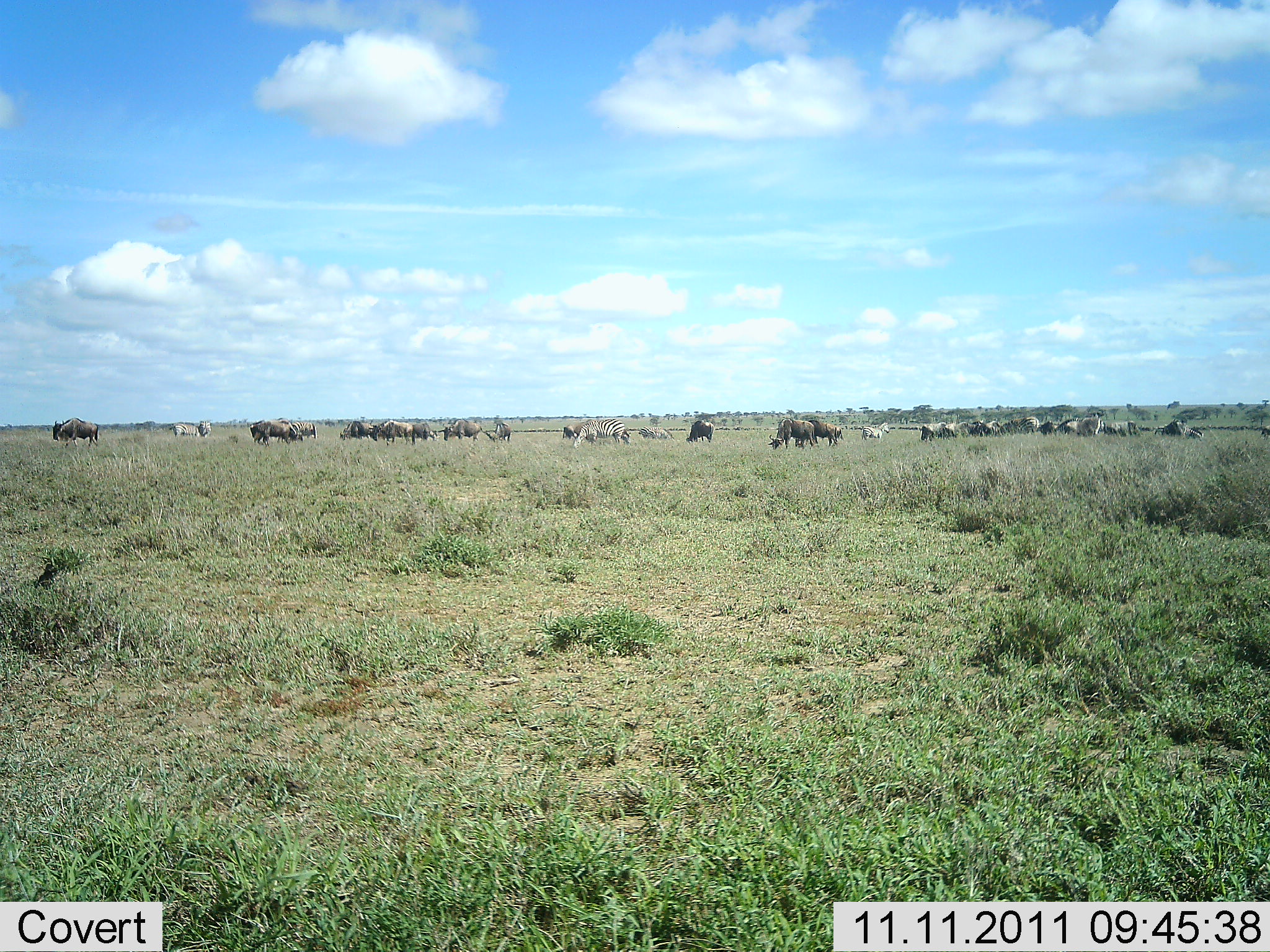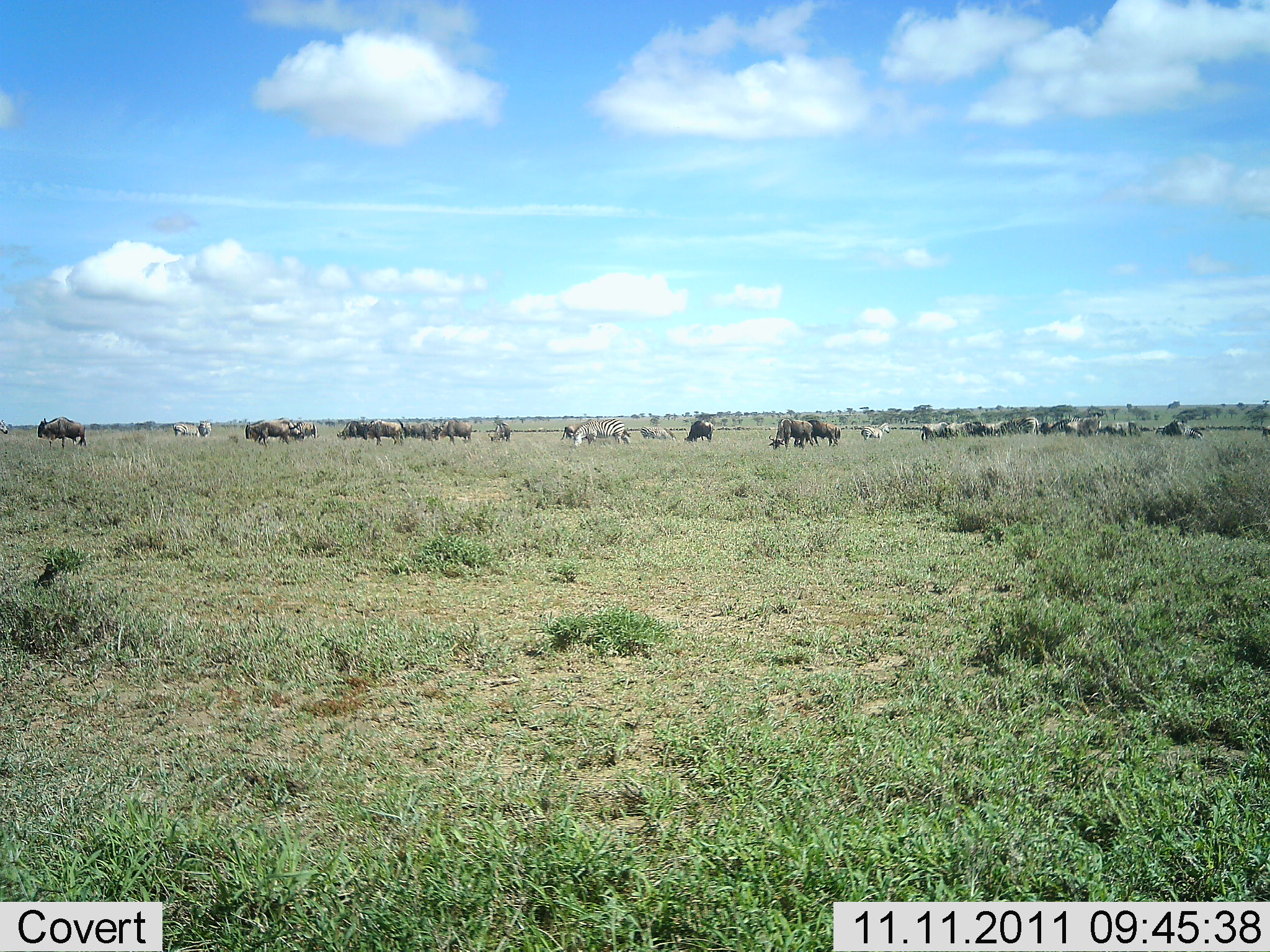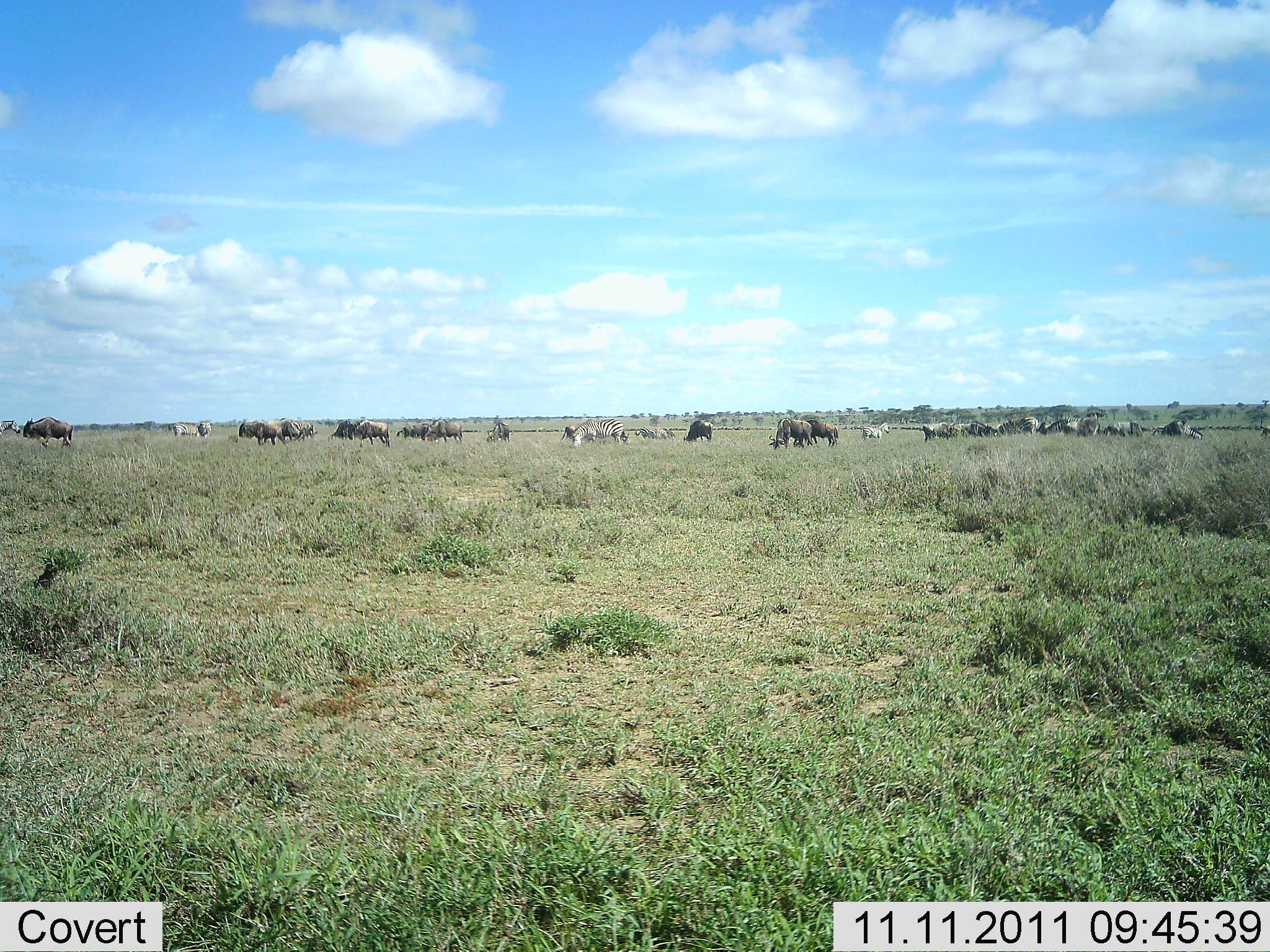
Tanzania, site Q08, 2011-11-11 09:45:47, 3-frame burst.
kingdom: Animalia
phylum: Chordata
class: Mammalia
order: Artiodactyla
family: Bovidae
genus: Connochaetes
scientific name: Connochaetes taurinus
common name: blue wildebeest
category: wildebeest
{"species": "wildebeest (blue wildebeest) (Connochaetes taurinus)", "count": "11-50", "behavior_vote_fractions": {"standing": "50%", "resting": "7%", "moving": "43%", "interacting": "14%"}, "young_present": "0%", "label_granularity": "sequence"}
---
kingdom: Animalia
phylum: Chordata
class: Mammalia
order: Perissodactyla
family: Equidae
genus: Equus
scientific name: Equus quagga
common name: plains zebra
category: zebra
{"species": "zebra (plains zebra) (Equus quagga)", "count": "5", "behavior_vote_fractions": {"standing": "73%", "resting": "18%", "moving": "9%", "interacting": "18%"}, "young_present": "0%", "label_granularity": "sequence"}